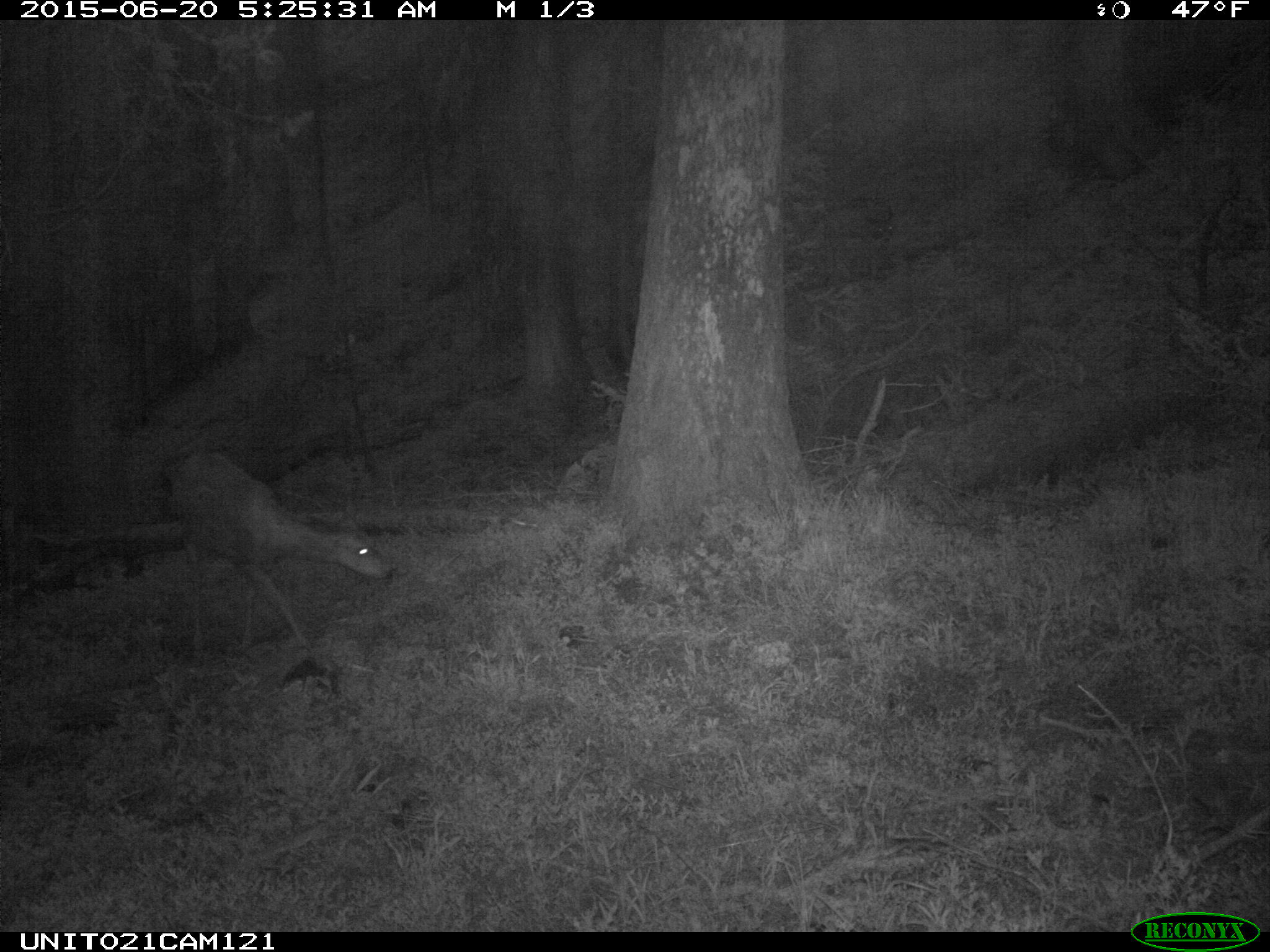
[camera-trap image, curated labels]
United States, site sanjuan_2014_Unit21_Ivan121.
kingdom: Animalia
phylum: Chordata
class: Mammalia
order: Artiodactyla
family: Cervidae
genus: Odocoileus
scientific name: Odocoileus hemionus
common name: mule deer